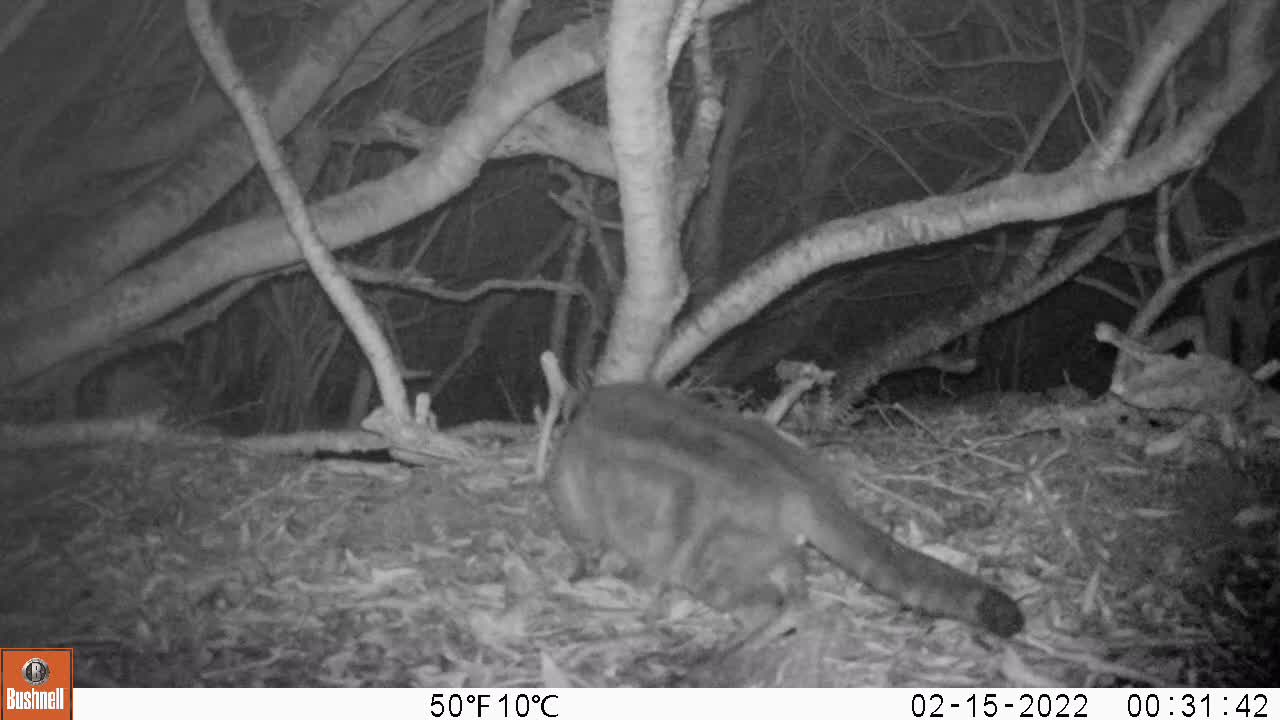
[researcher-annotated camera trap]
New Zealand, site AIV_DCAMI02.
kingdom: Animalia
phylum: Chordata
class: Mammalia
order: Carnivora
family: Felidae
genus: Felis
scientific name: Felis catus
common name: domestic cat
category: cat